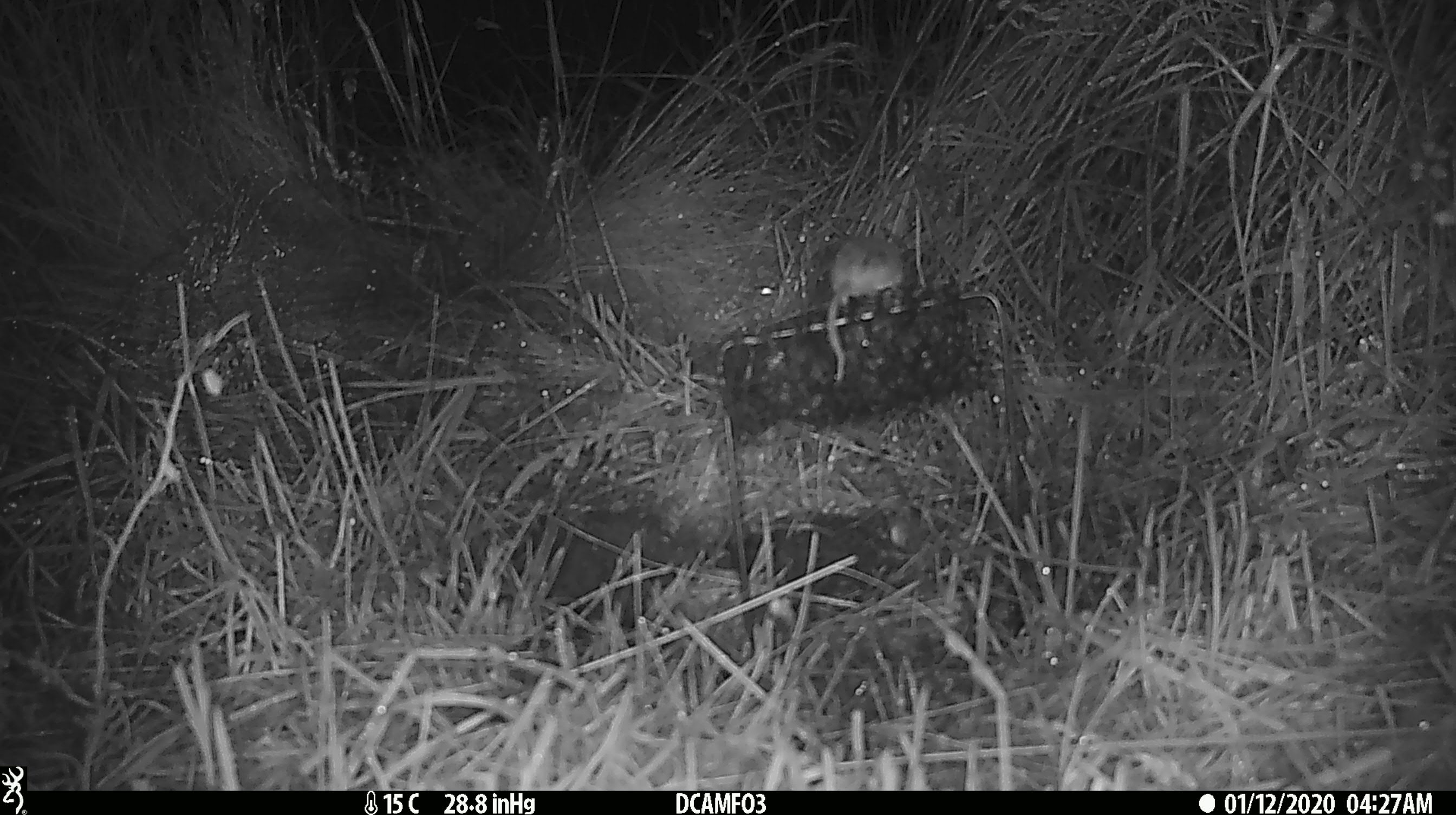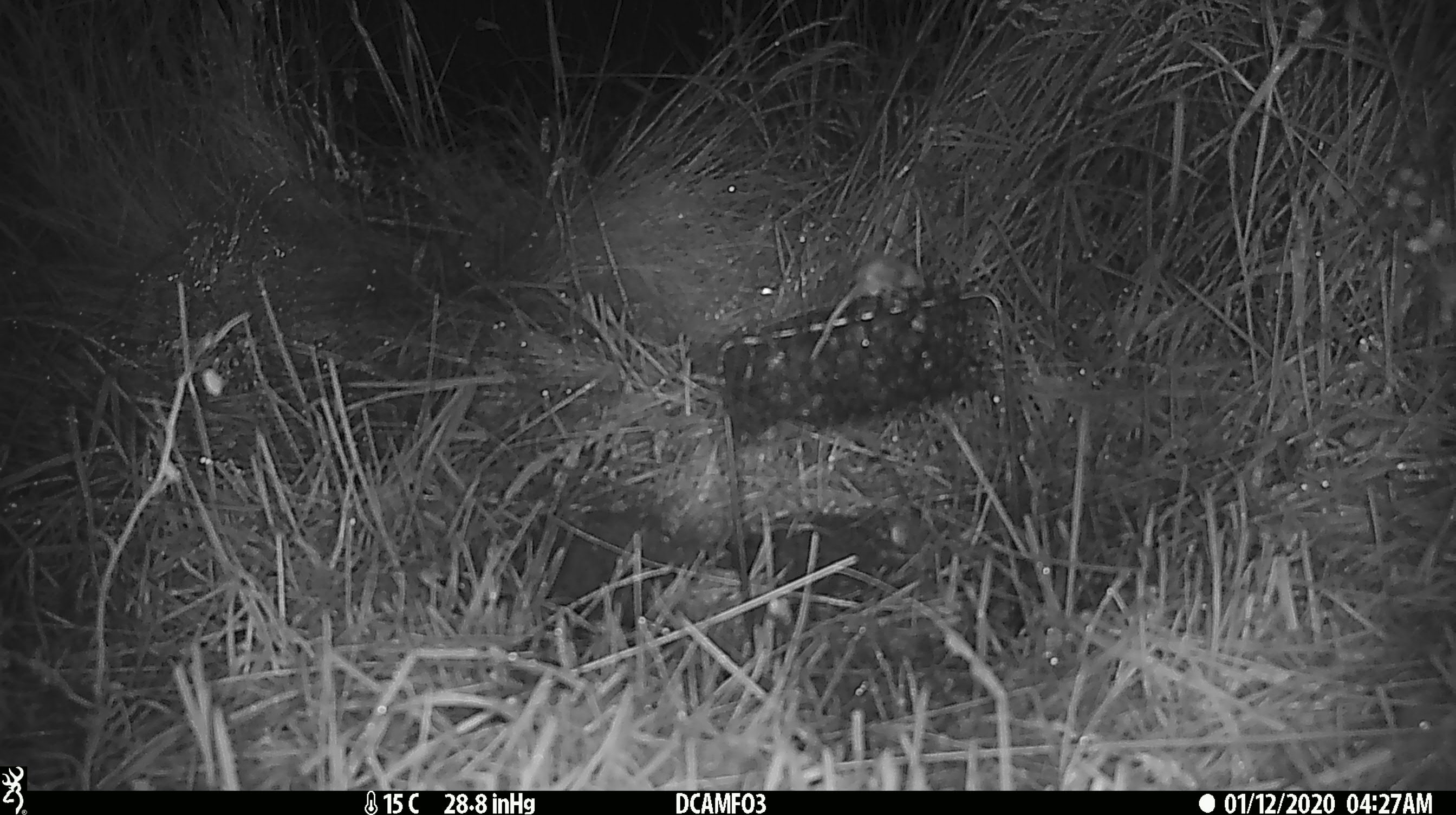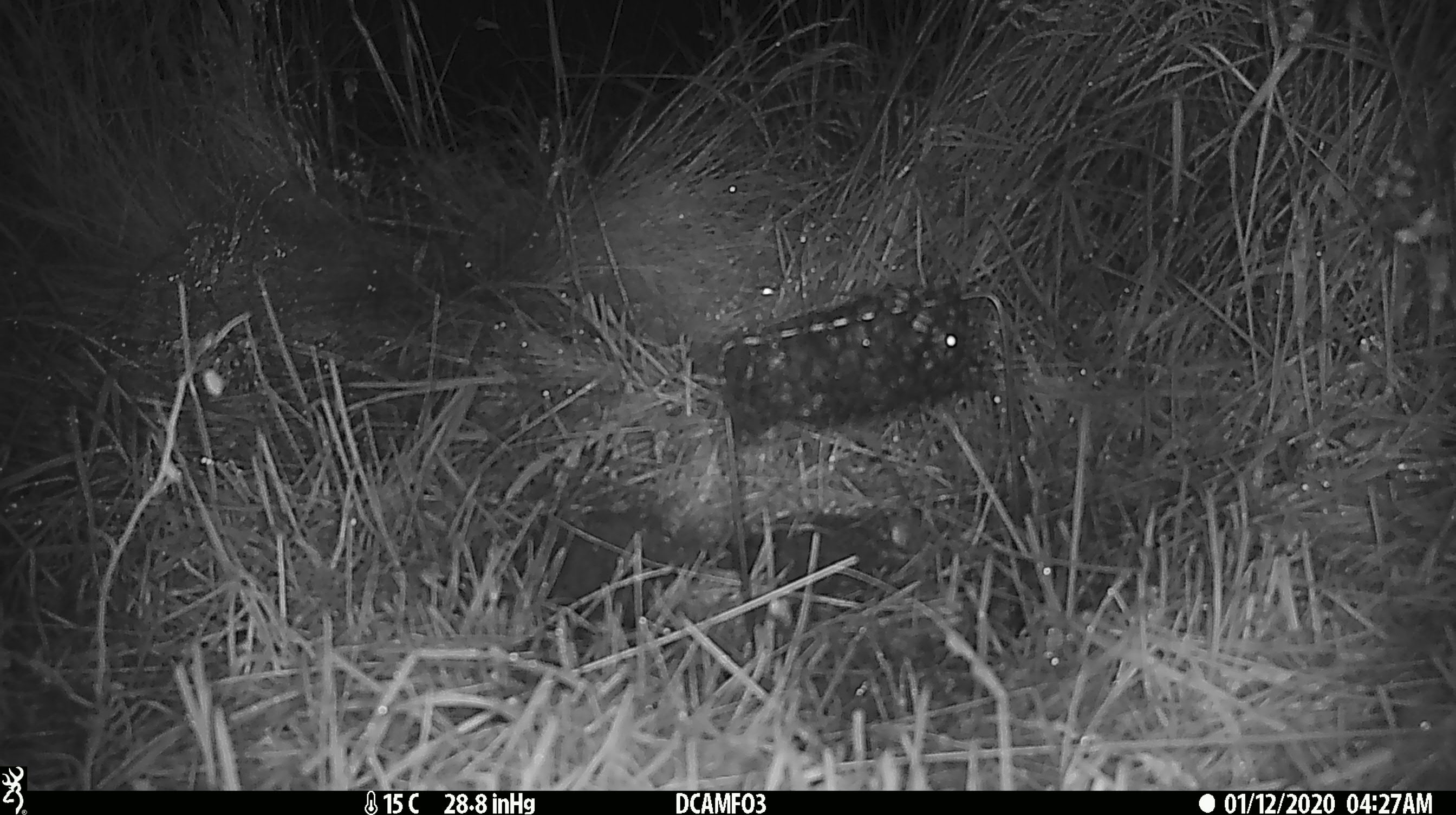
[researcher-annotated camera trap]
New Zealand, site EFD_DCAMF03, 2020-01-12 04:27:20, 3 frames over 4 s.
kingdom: Animalia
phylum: Chordata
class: Mammalia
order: Rodentia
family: Muridae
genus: Mus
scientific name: Mus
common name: mouse